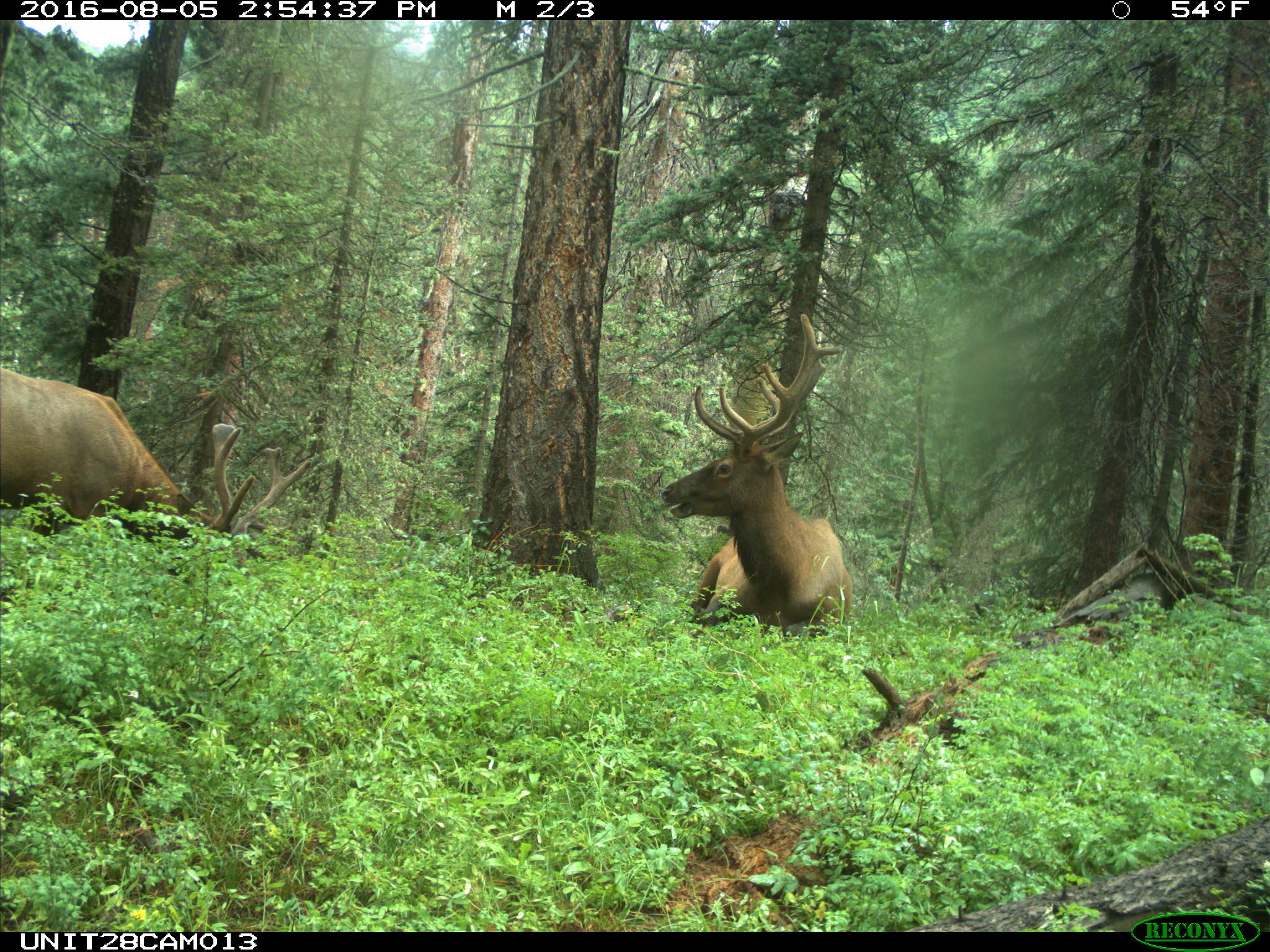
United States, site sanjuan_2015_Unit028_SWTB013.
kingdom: Animalia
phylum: Chordata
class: Mammalia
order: Artiodactyla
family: Cervidae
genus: Cervus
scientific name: Cervus elaphus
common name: red deer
Cervus elaphus (red deer).